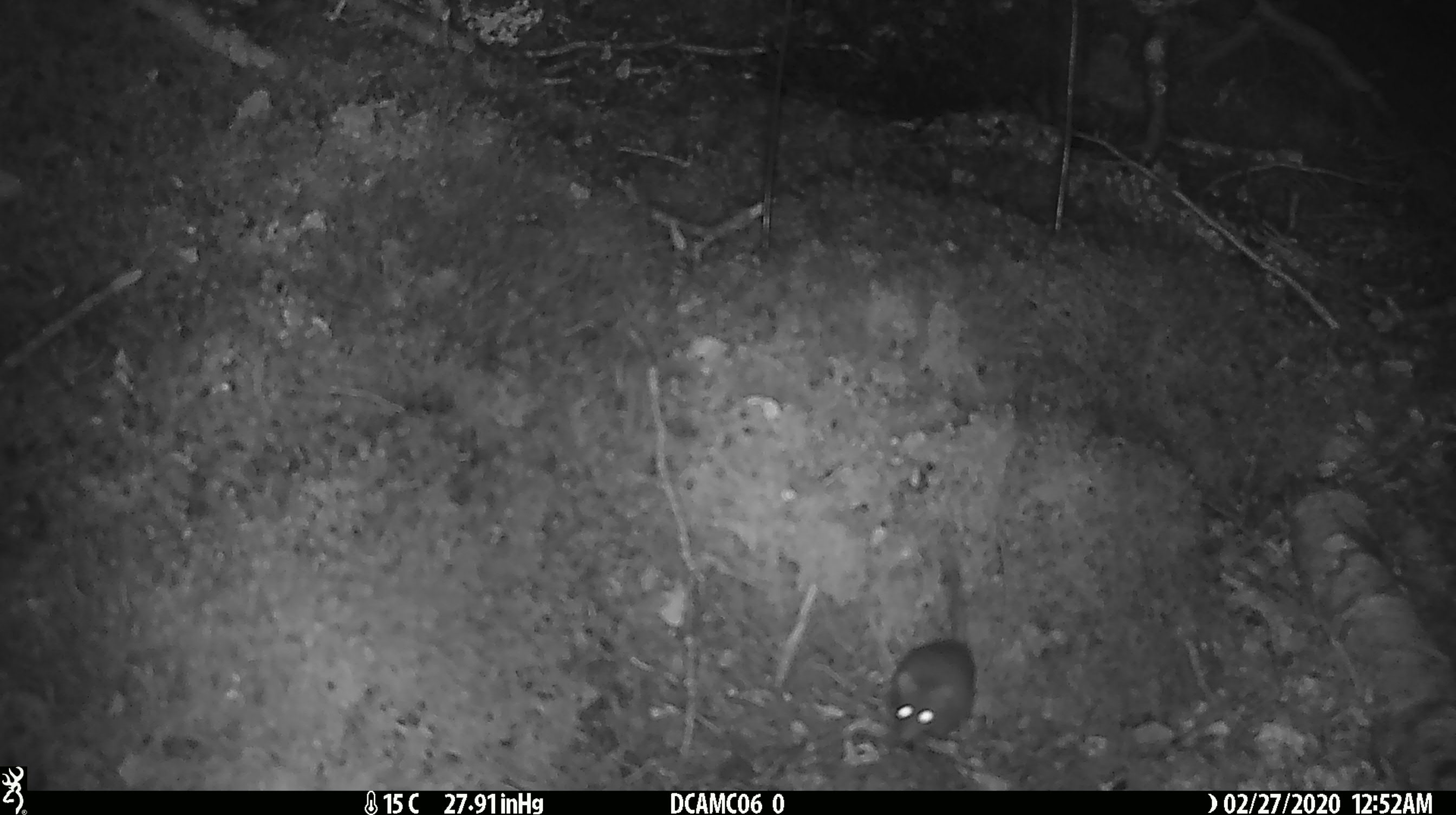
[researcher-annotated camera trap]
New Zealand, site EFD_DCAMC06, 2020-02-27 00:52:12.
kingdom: Animalia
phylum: Chordata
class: Mammalia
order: Rodentia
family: Muridae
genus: Mus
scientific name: Mus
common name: mouse